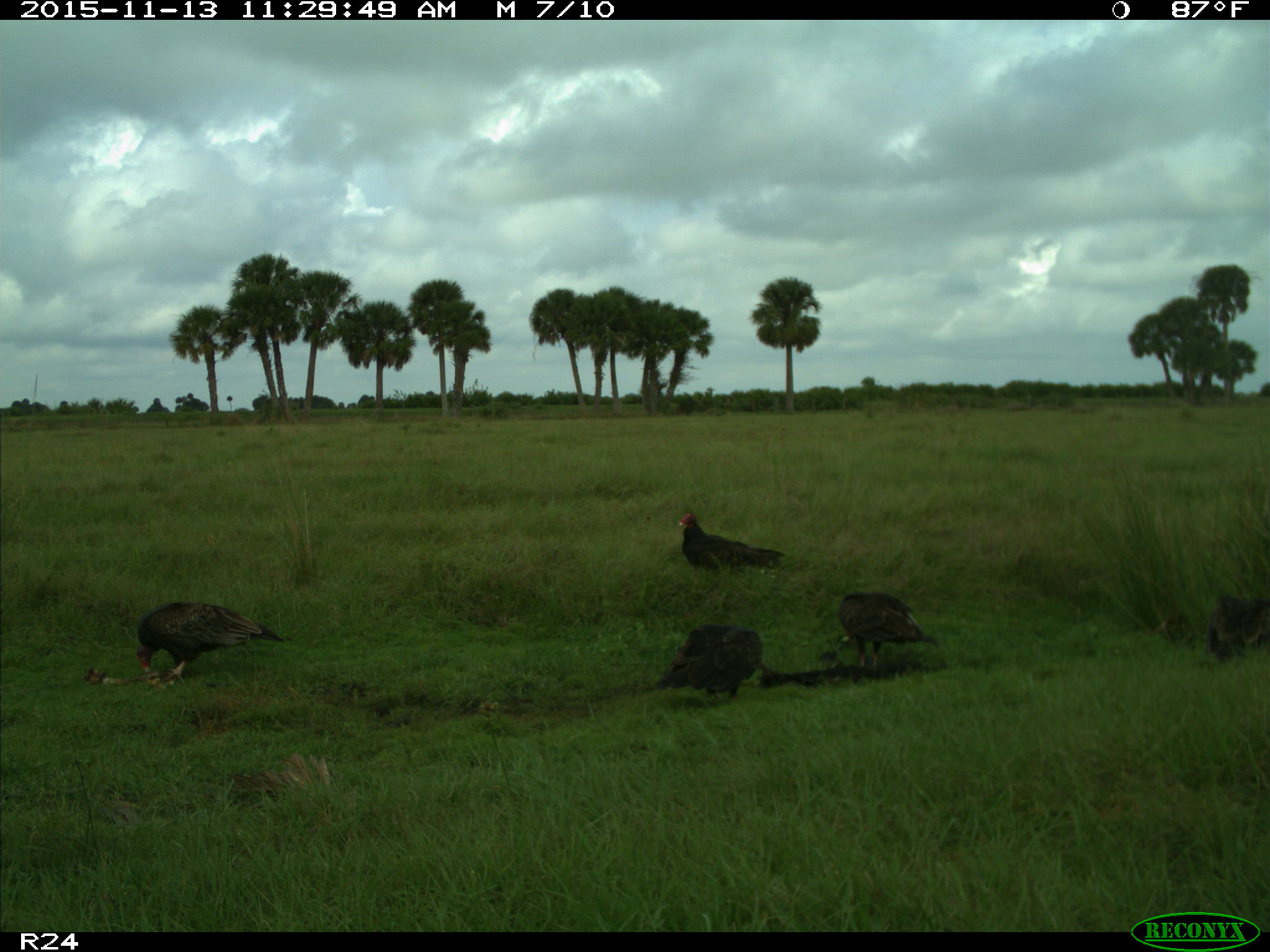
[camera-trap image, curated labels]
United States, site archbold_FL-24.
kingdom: Animalia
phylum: Chordata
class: Aves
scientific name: Aves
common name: birds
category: unidentified bird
Unidentified bird (birds) (Aves).